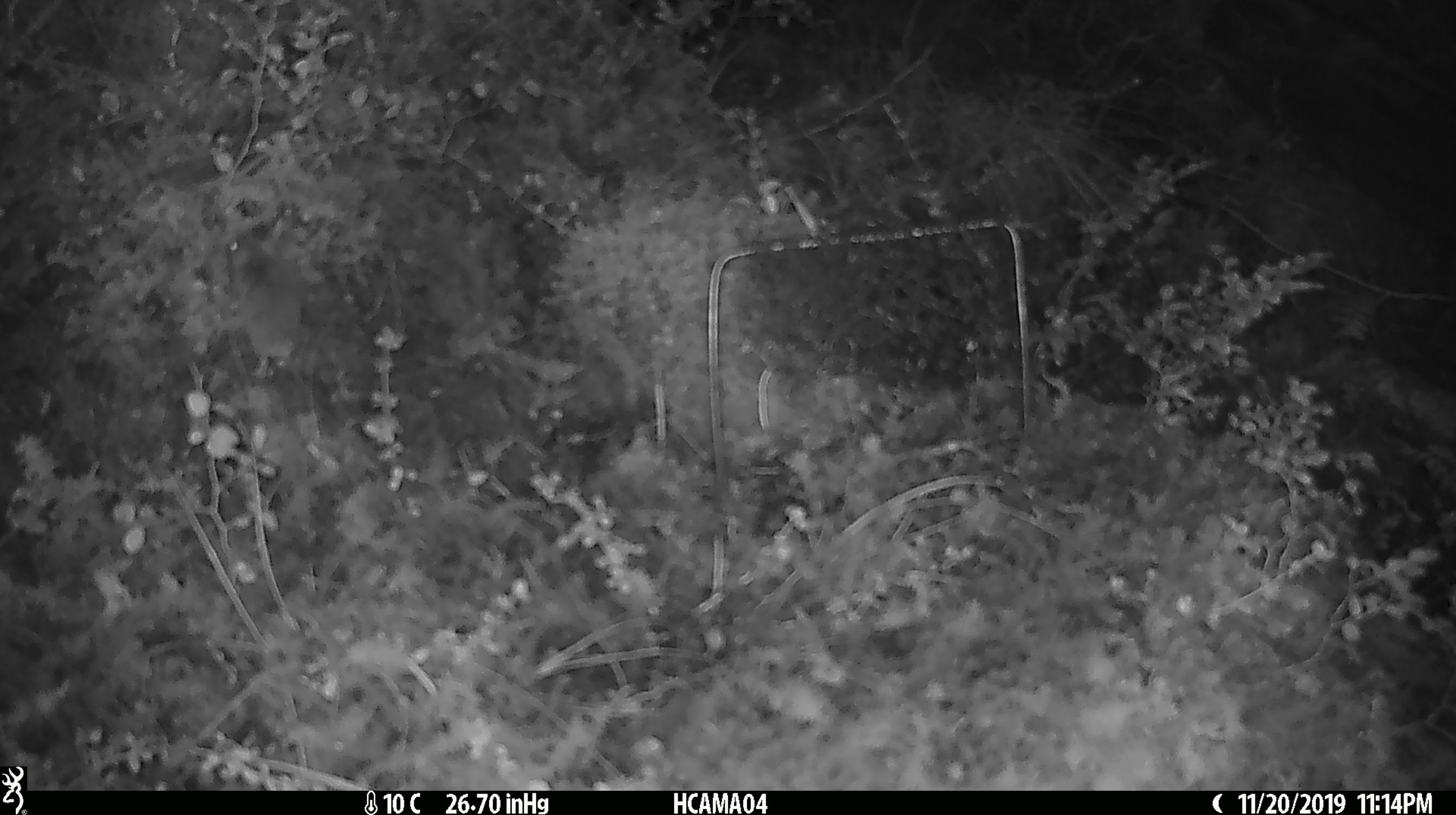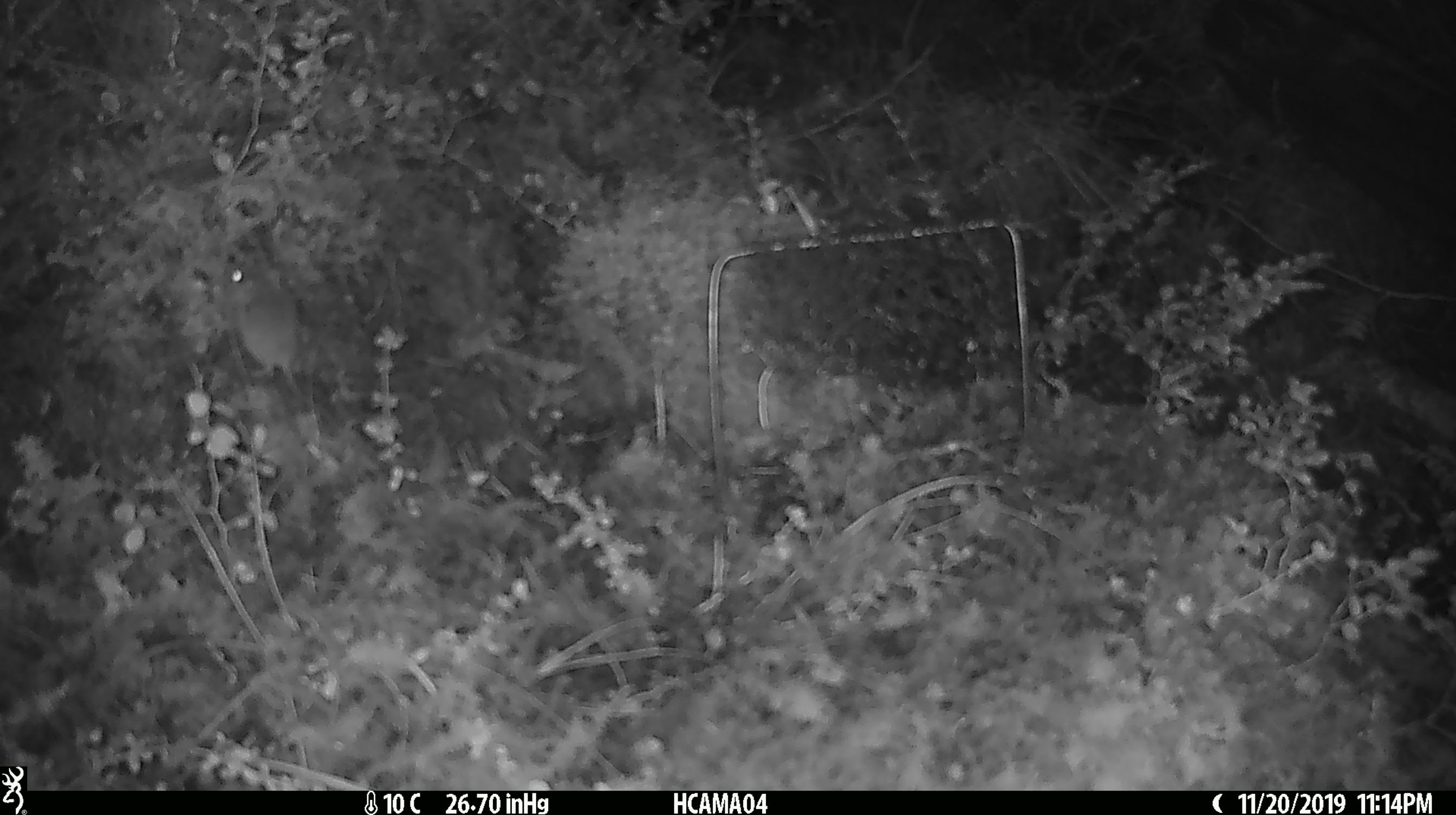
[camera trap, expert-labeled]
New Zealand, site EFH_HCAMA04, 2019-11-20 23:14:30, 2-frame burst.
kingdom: Animalia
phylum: Chordata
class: Mammalia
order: Rodentia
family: Muridae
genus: Mus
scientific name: Mus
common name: mouse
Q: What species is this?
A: Mouse (Mus).